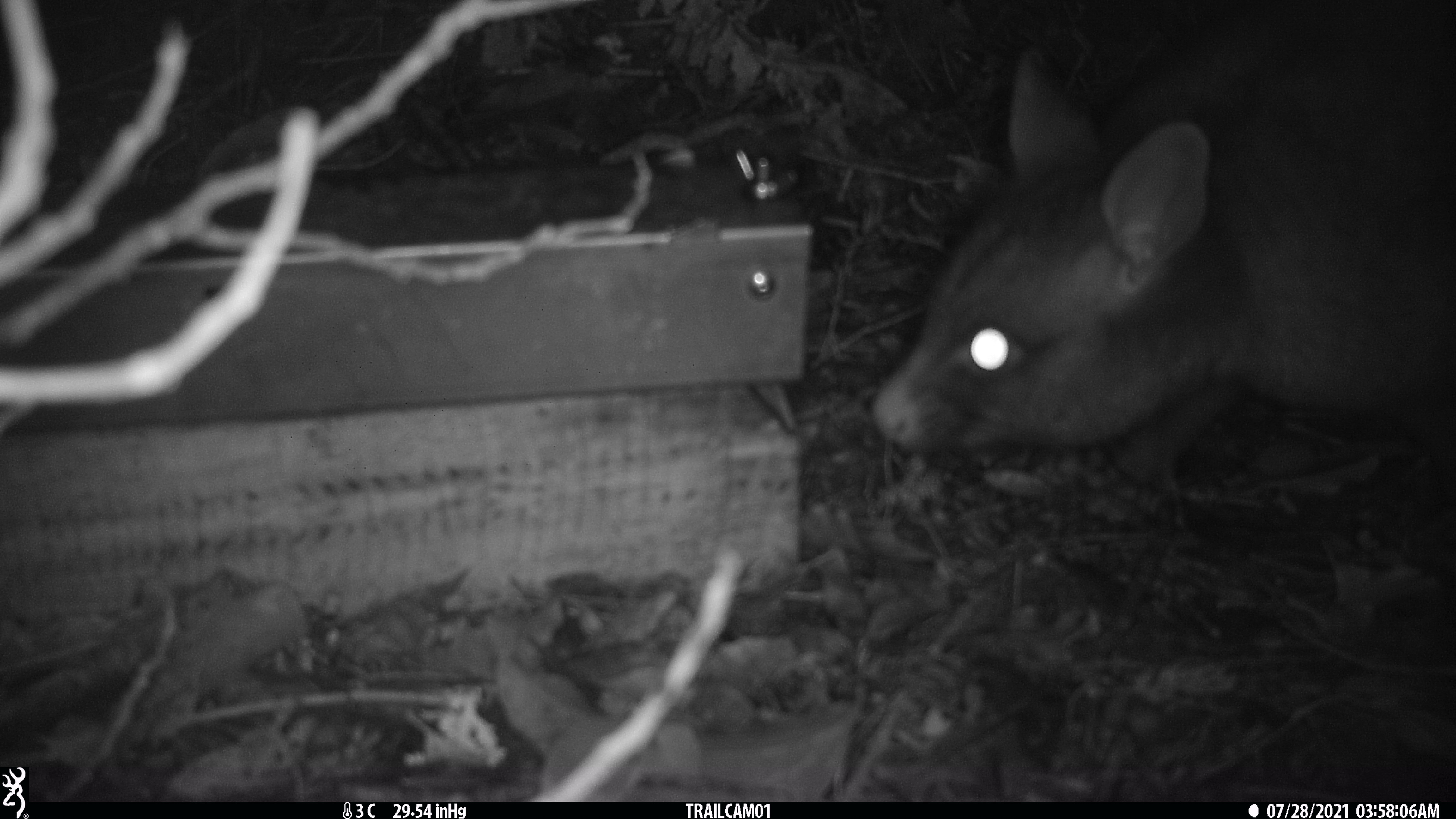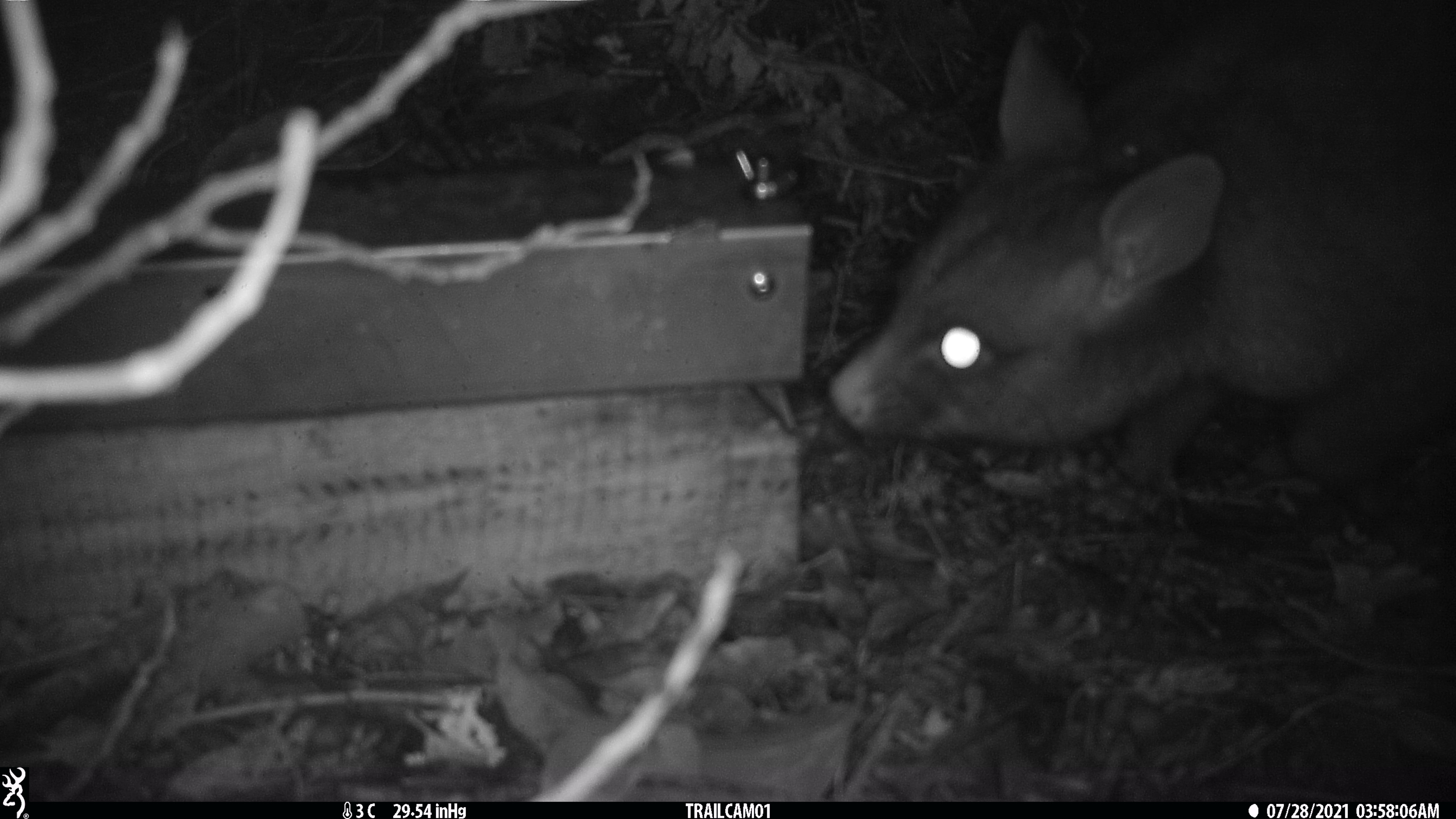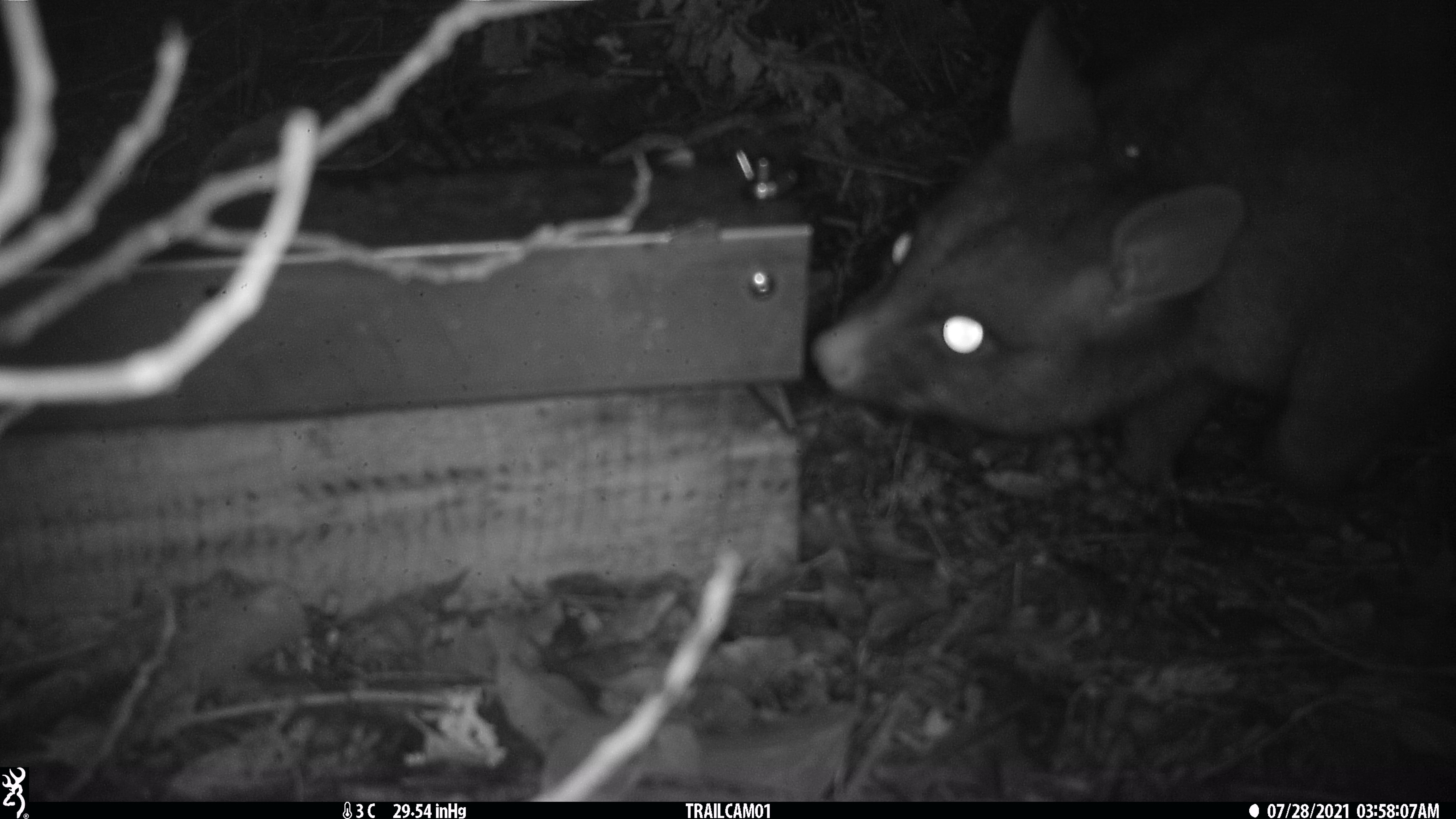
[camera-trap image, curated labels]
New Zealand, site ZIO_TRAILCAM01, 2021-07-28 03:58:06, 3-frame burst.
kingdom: Animalia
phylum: Chordata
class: Mammalia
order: Diprotodontia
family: Phalangeridae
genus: Trichosurus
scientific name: Trichosurus vulpecula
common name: common brushtail possum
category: possum